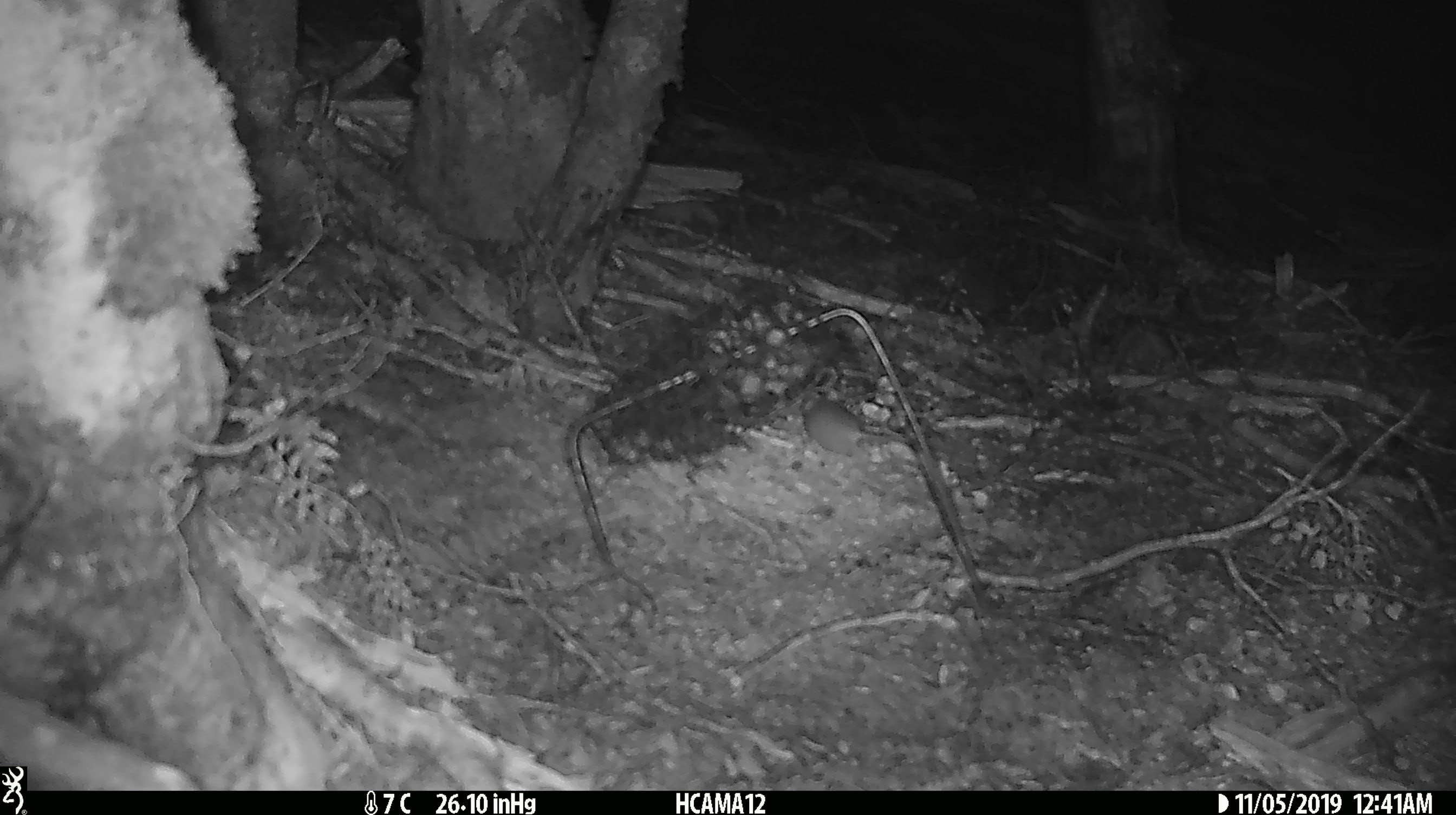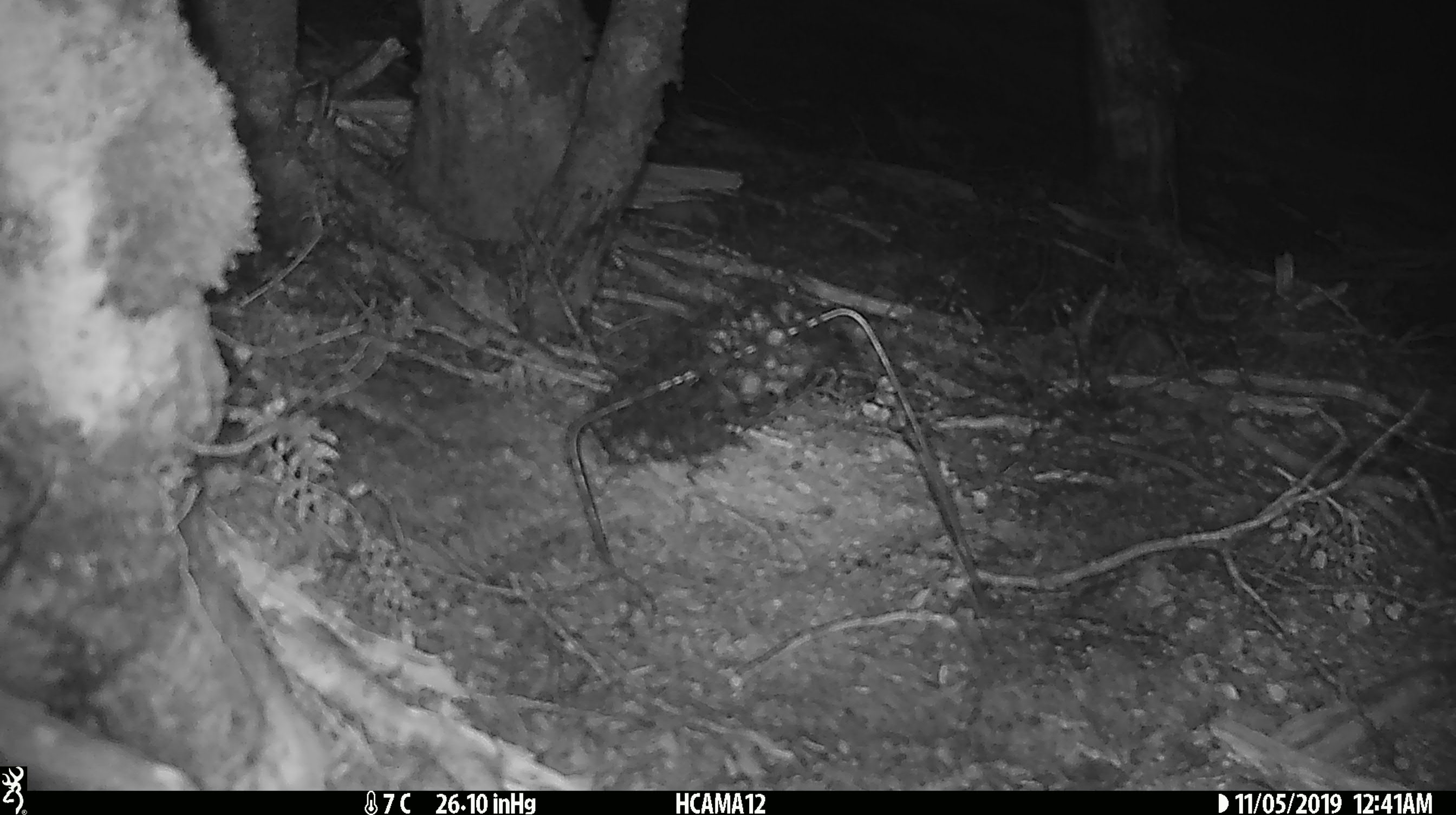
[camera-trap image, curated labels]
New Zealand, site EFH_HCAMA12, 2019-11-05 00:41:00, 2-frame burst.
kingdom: Animalia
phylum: Chordata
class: Mammalia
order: Rodentia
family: Muridae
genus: Mus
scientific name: Mus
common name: mouse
Mouse (Mus).